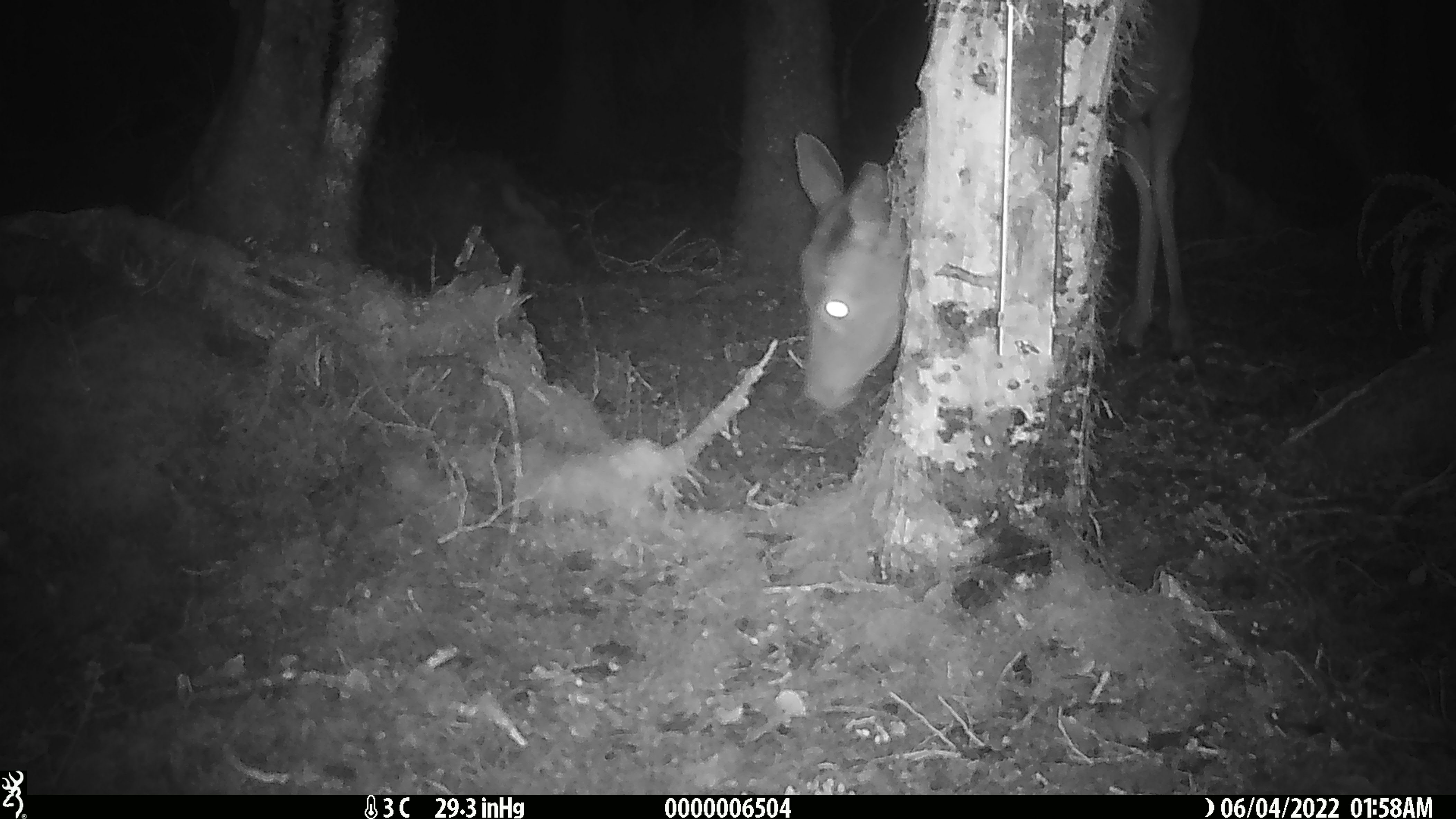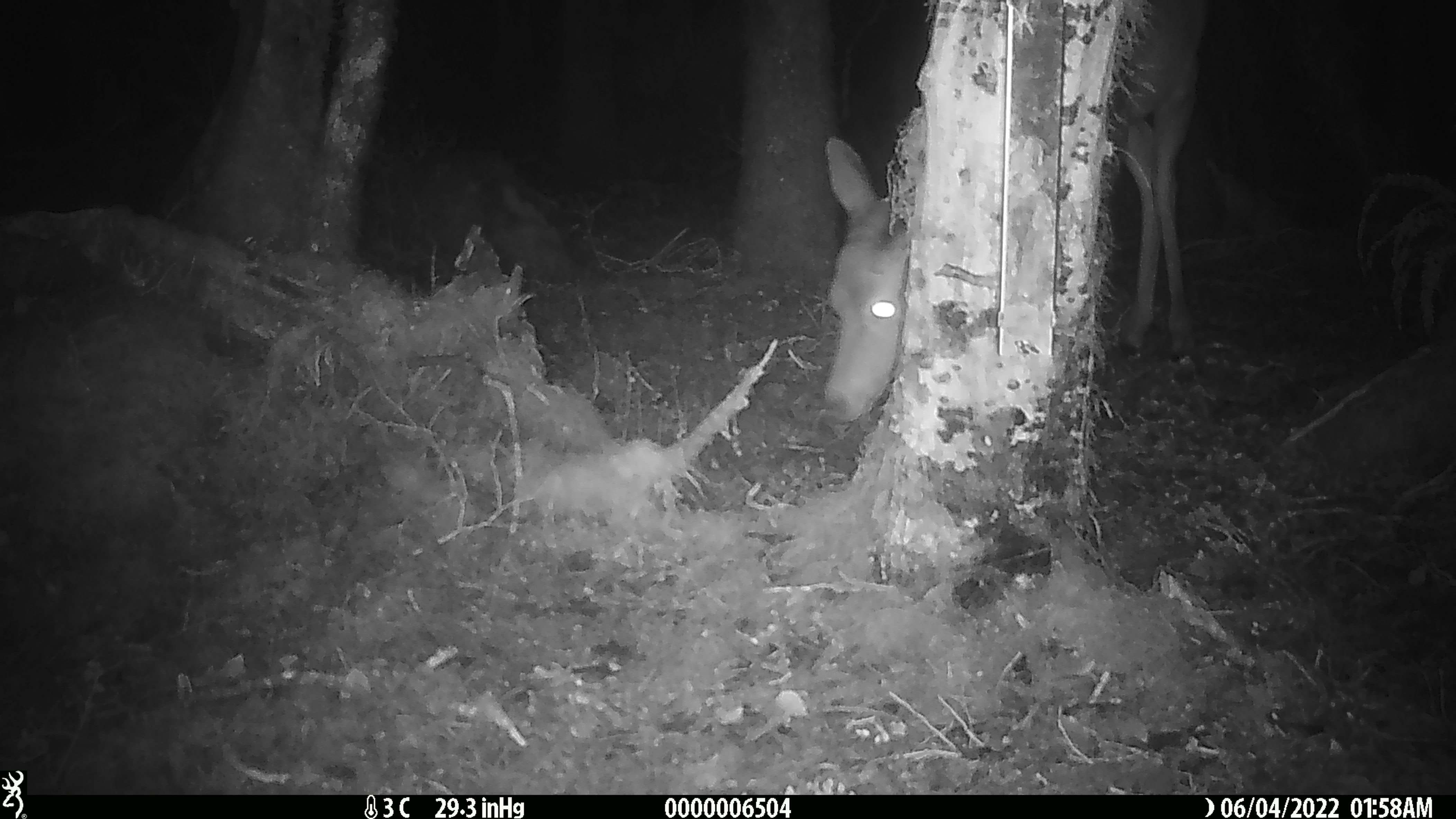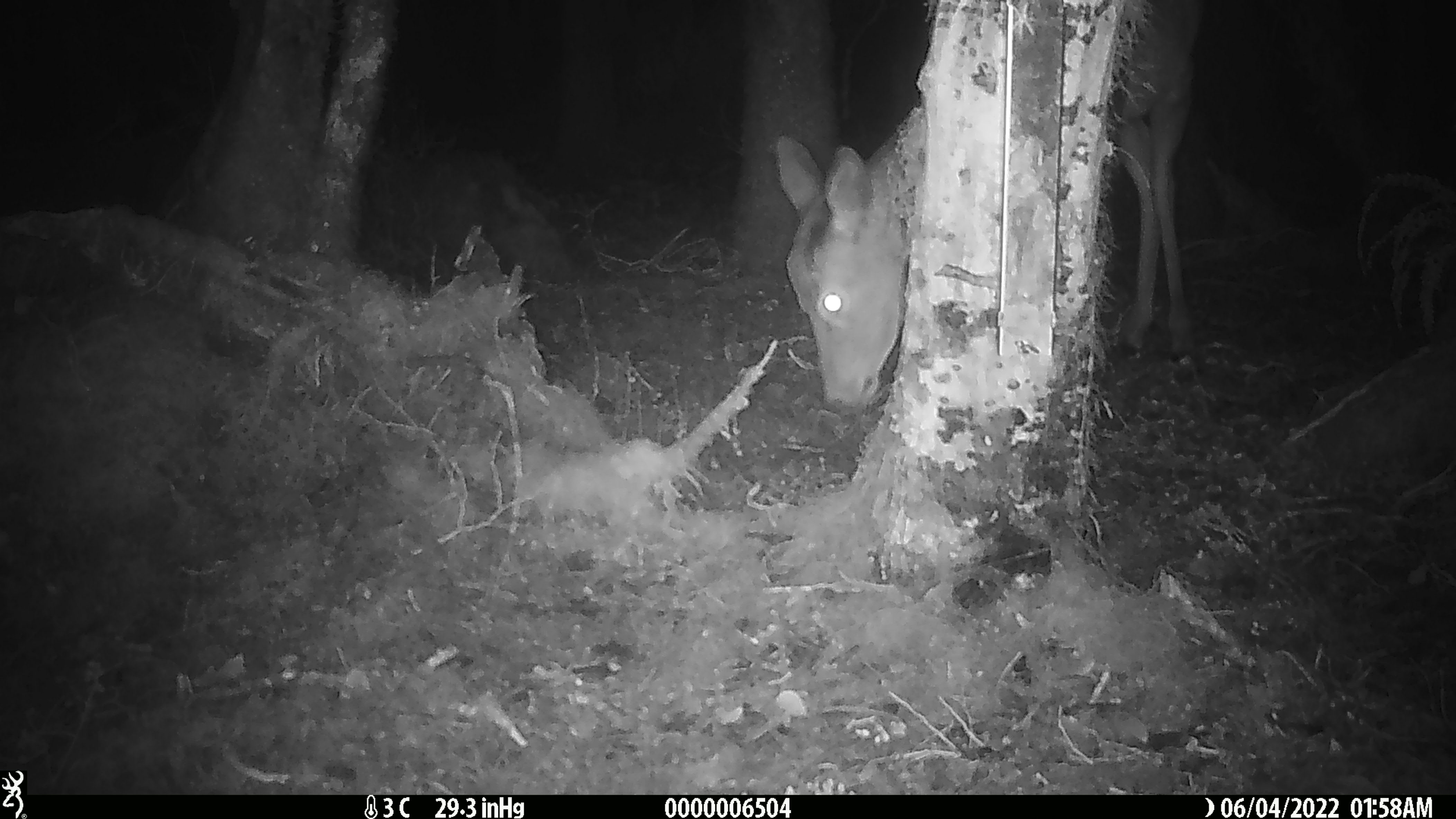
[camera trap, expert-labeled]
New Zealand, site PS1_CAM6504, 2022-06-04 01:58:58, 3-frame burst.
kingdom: Animalia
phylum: Chordata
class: Mammalia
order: Artiodactyla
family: Cervidae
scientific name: Cervidae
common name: deer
Deer (Cervidae).